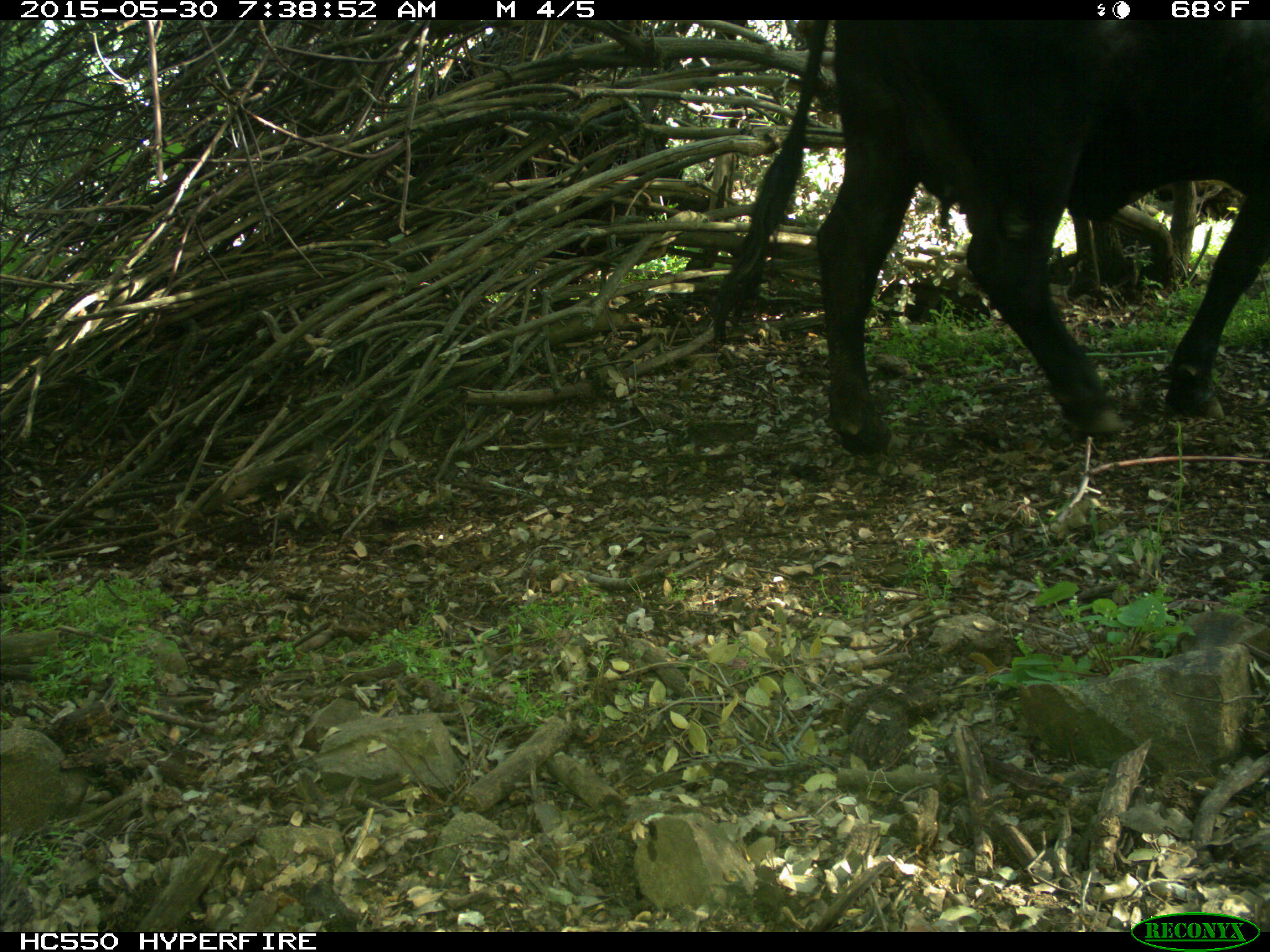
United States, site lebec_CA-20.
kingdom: Animalia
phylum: Chordata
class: Mammalia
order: Artiodactyla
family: Bovidae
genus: Bos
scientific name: Bos taurus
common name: domestic cow